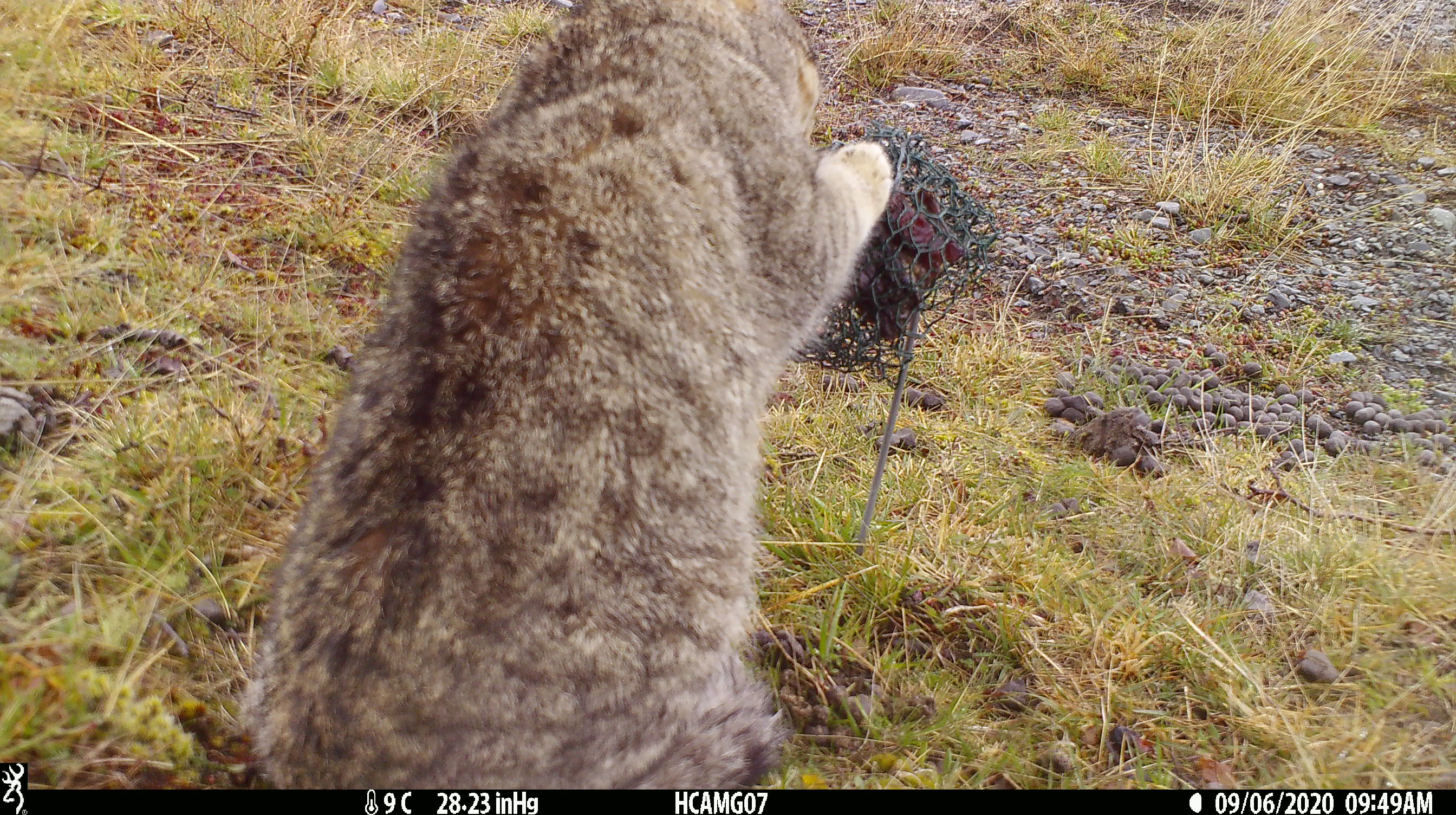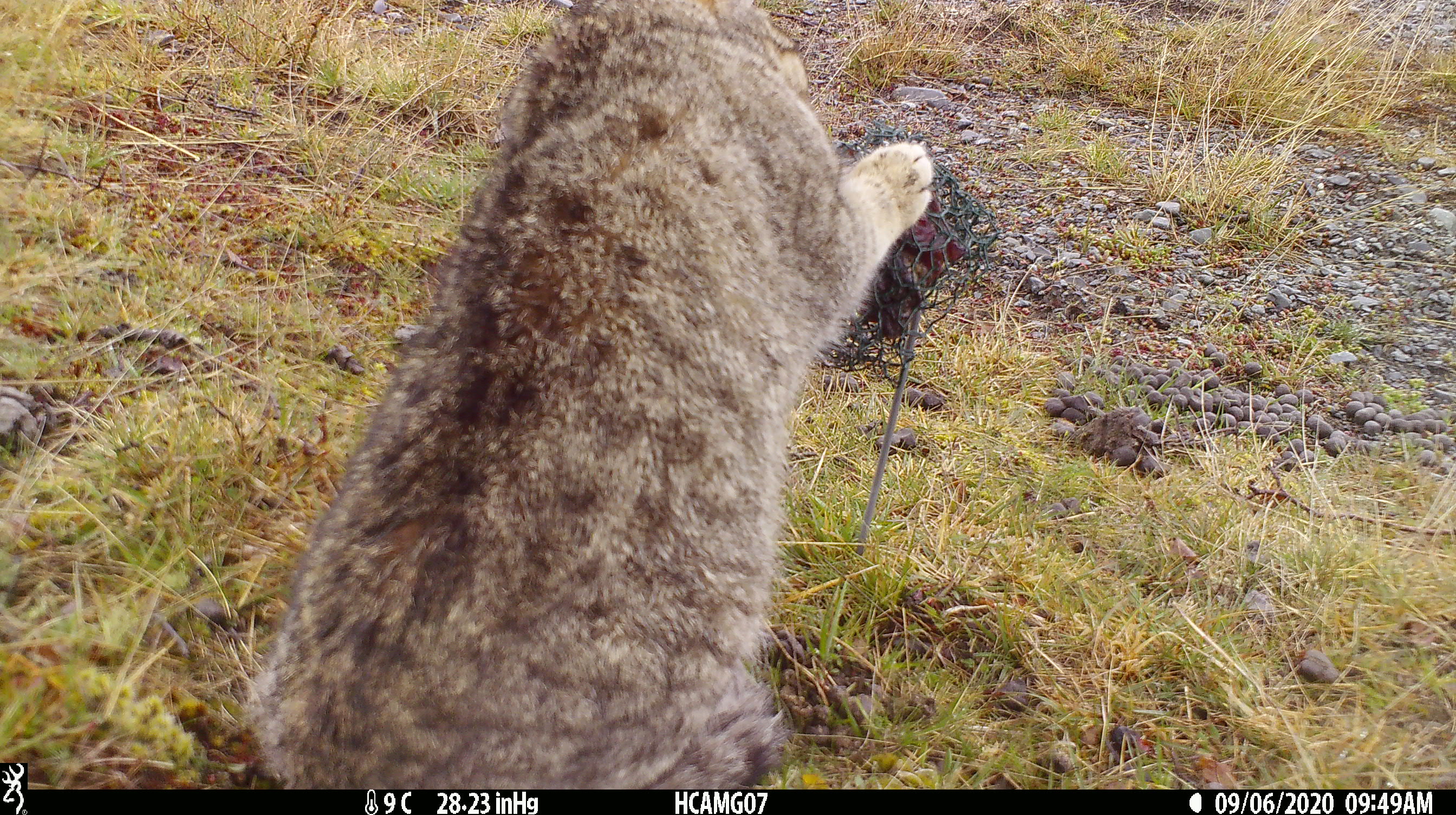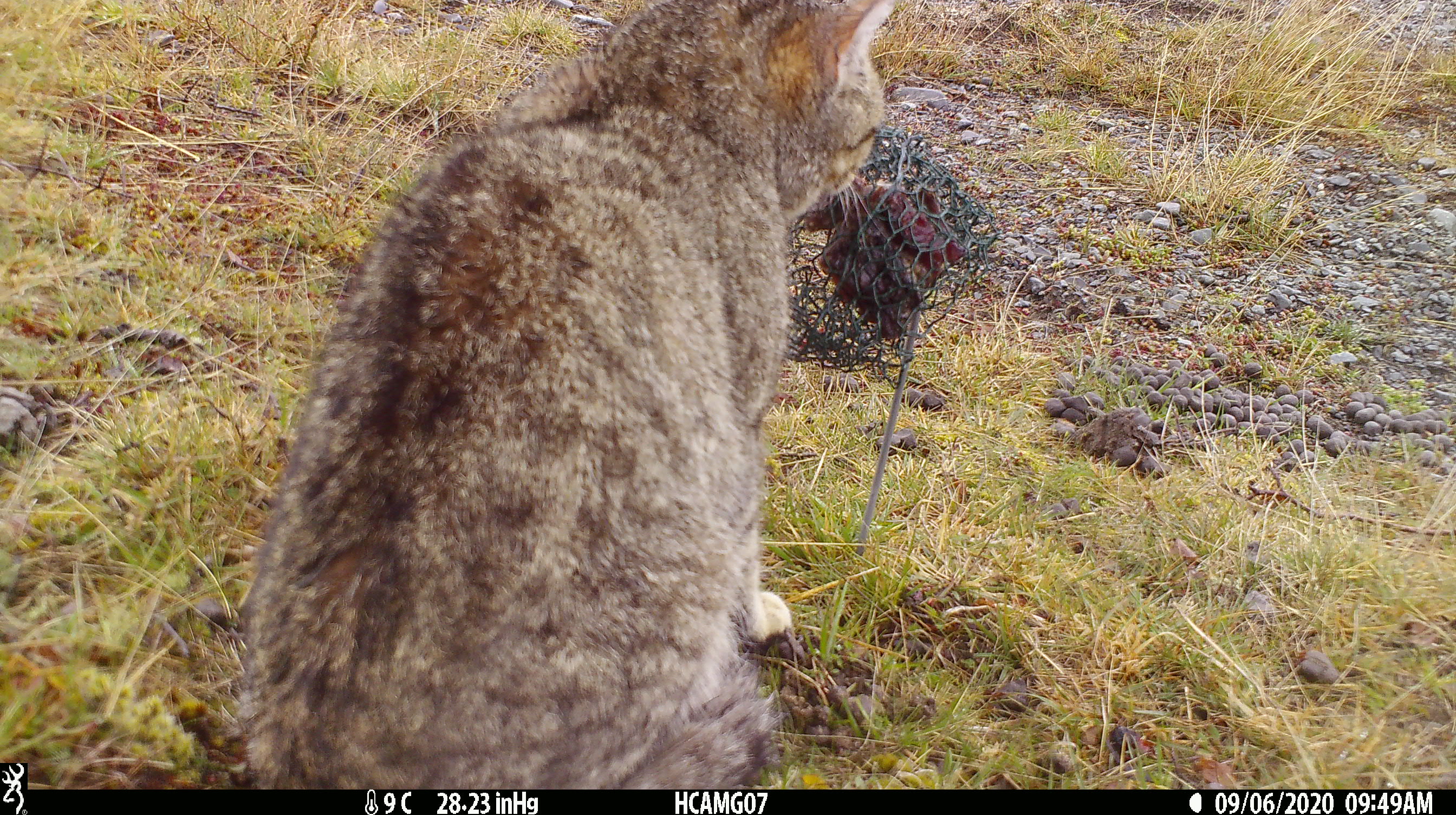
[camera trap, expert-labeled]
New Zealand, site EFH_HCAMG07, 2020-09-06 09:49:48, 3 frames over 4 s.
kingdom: Animalia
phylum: Chordata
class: Mammalia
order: Carnivora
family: Felidae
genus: Felis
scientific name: Felis catus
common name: domestic cat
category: cat